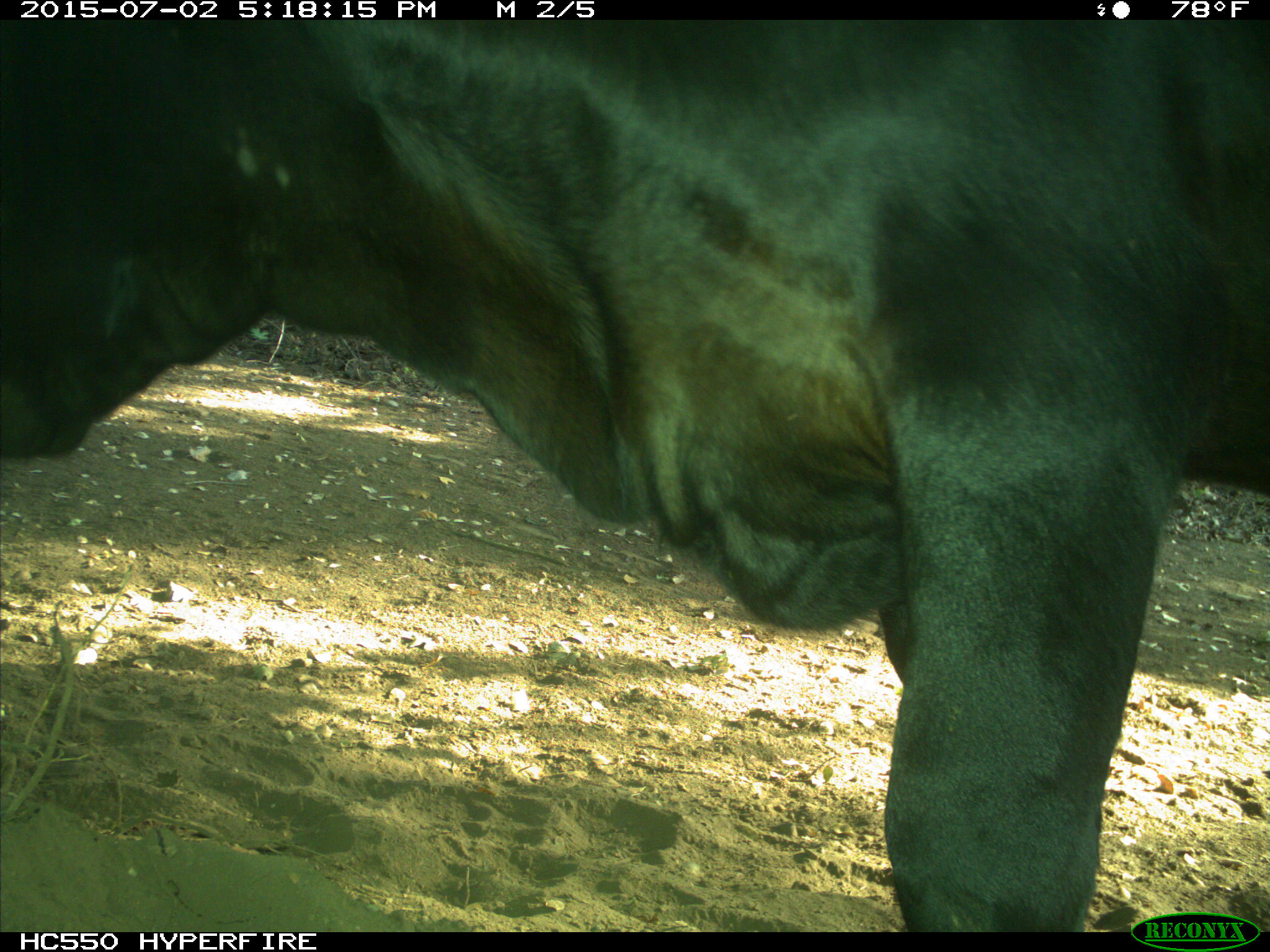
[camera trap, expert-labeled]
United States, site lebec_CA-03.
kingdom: Animalia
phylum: Chordata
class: Mammalia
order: Artiodactyla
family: Bovidae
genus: Bos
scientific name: Bos taurus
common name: domestic cow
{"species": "Bos taurus (domestic cow)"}